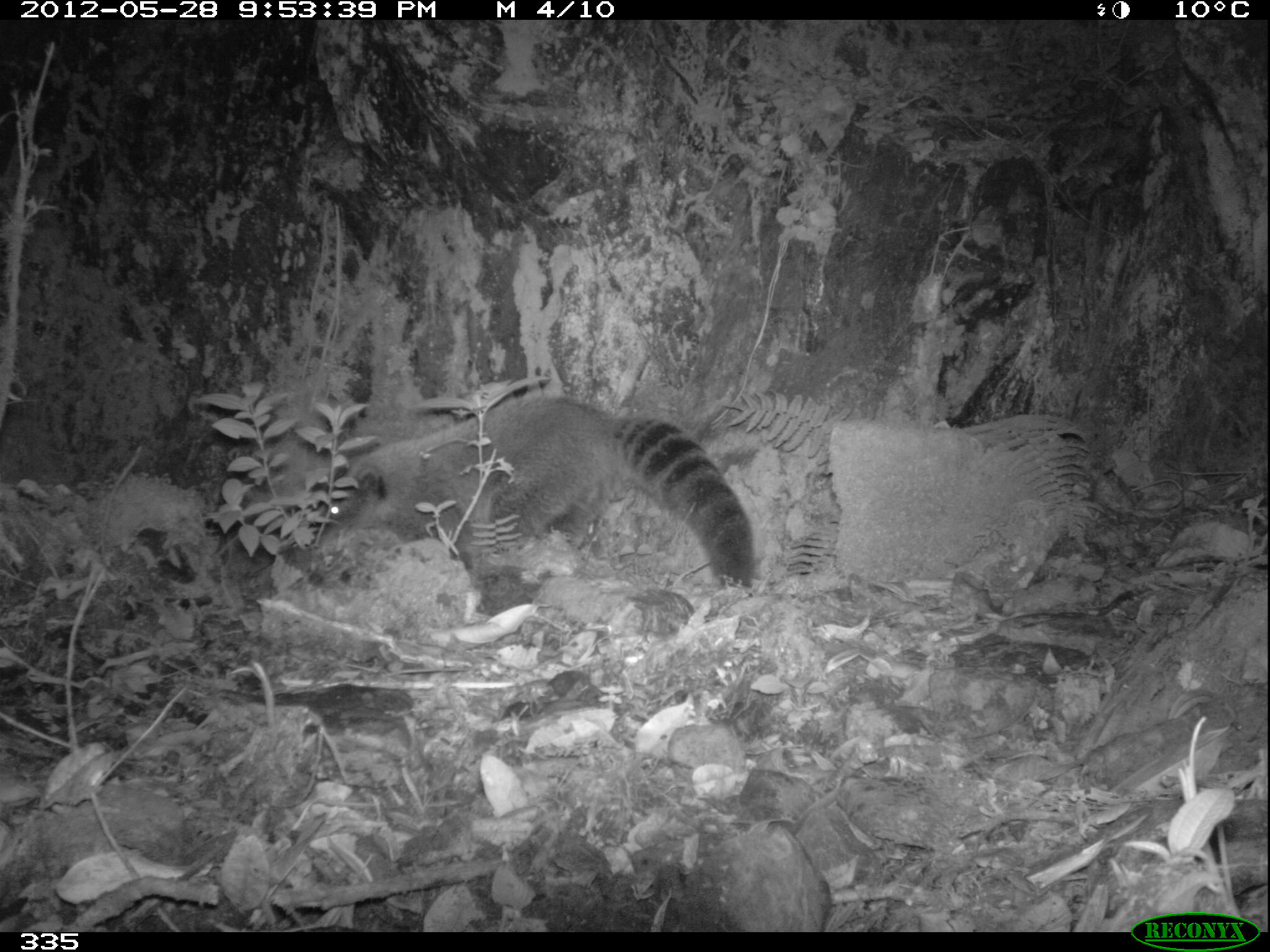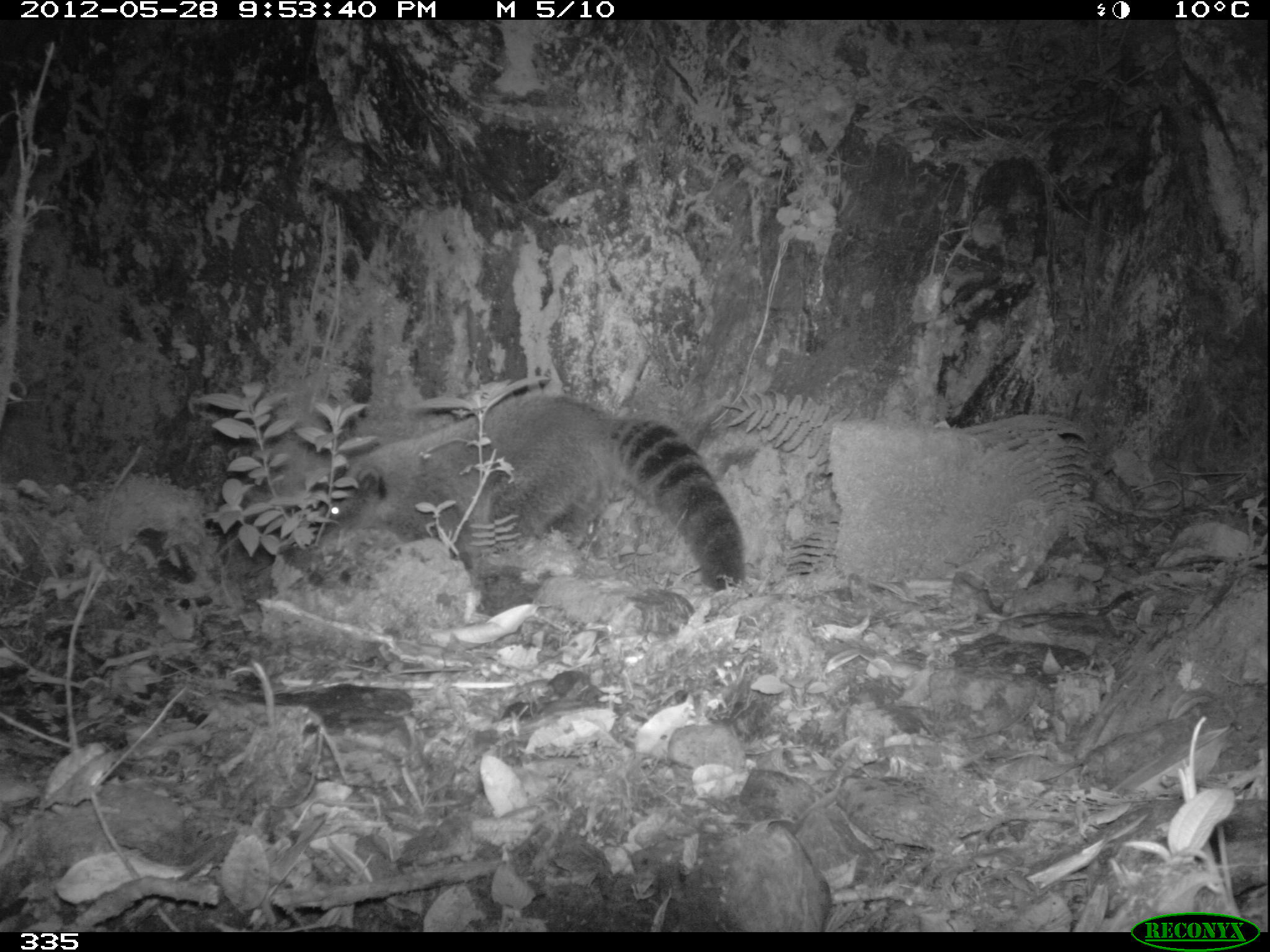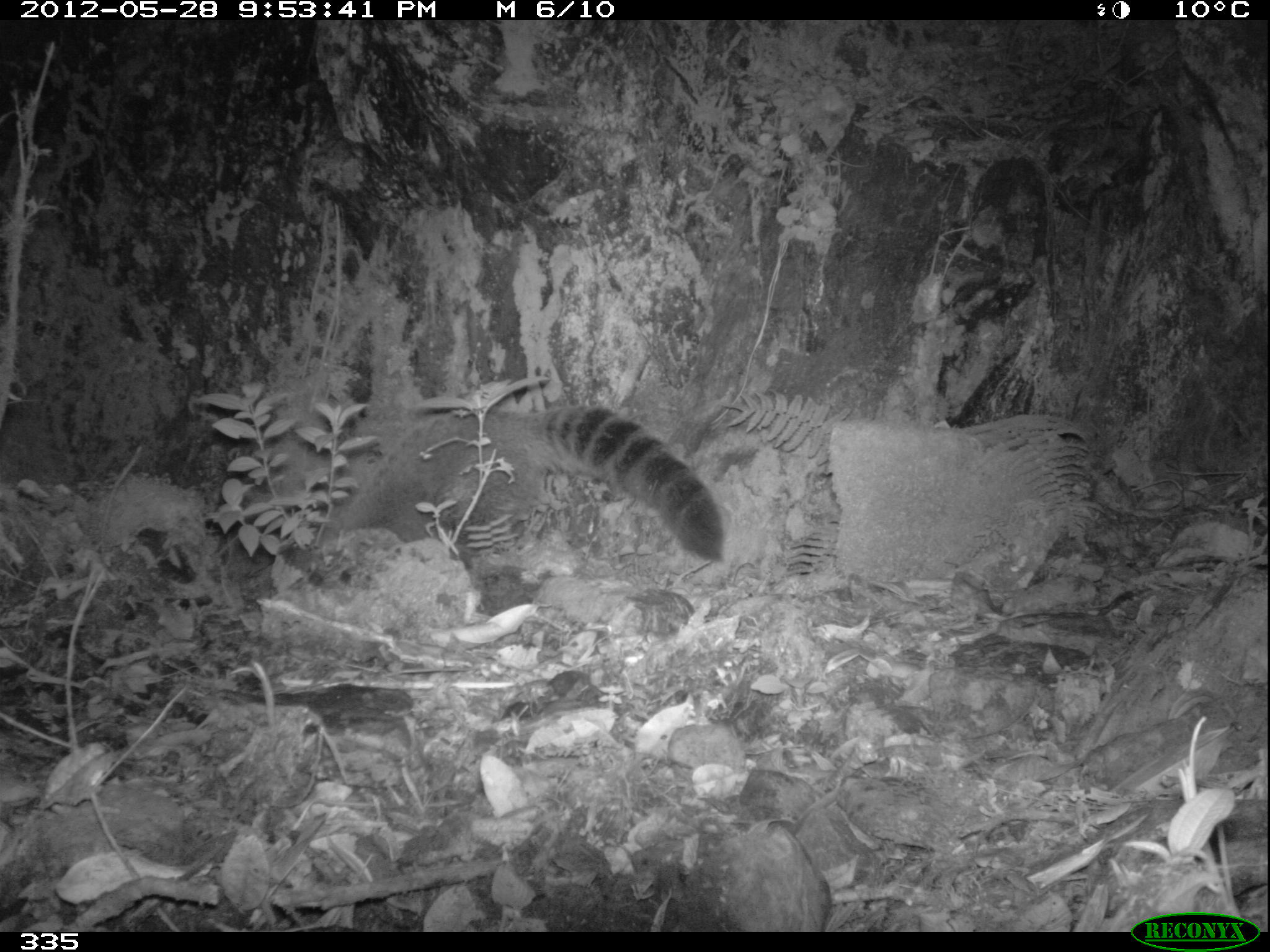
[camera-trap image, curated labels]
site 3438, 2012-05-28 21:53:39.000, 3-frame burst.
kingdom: Animalia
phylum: Chordata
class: Mammalia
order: Carnivora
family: Procyonidae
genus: Nasua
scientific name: Nasua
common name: coatis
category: unknown coati